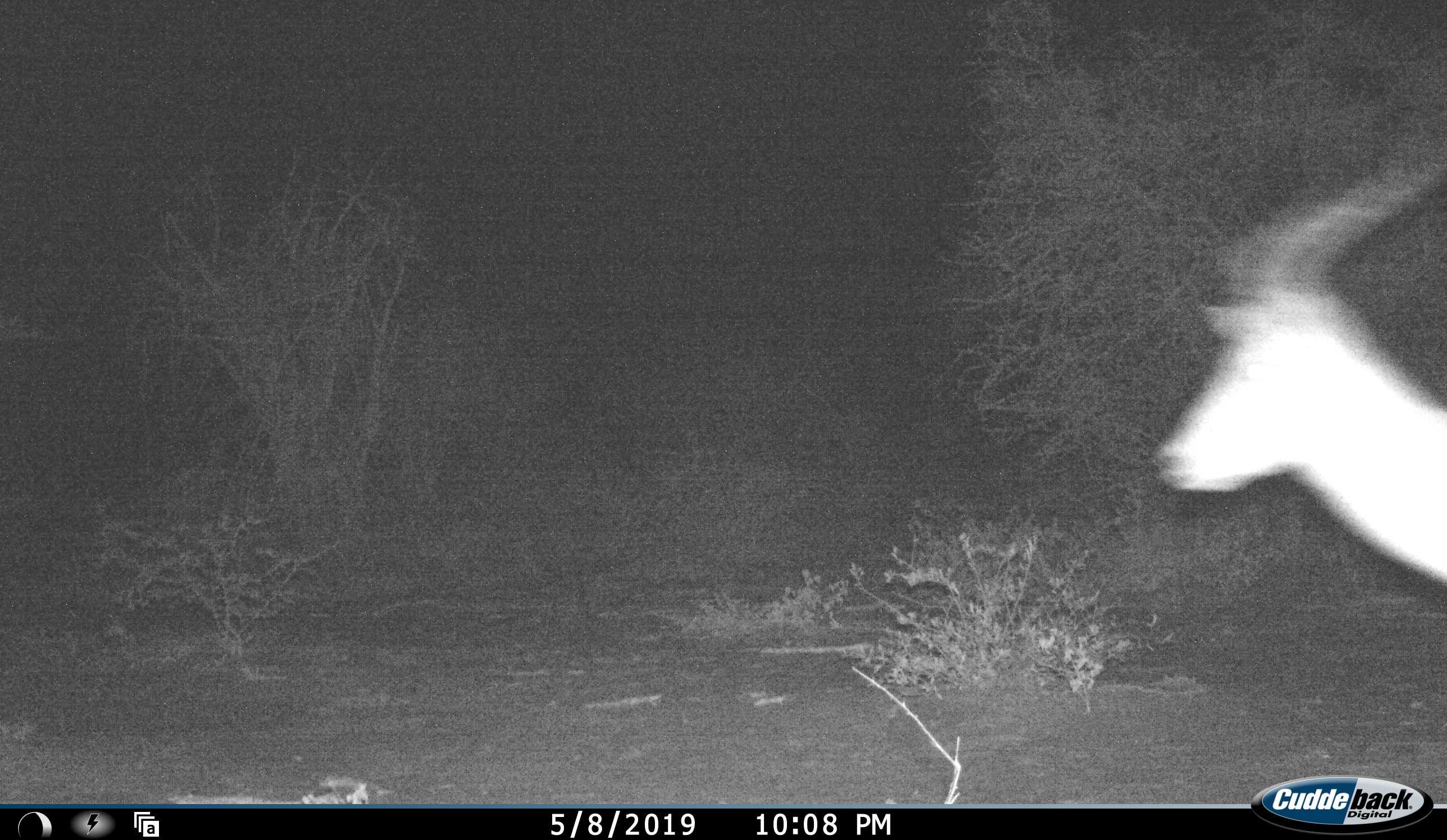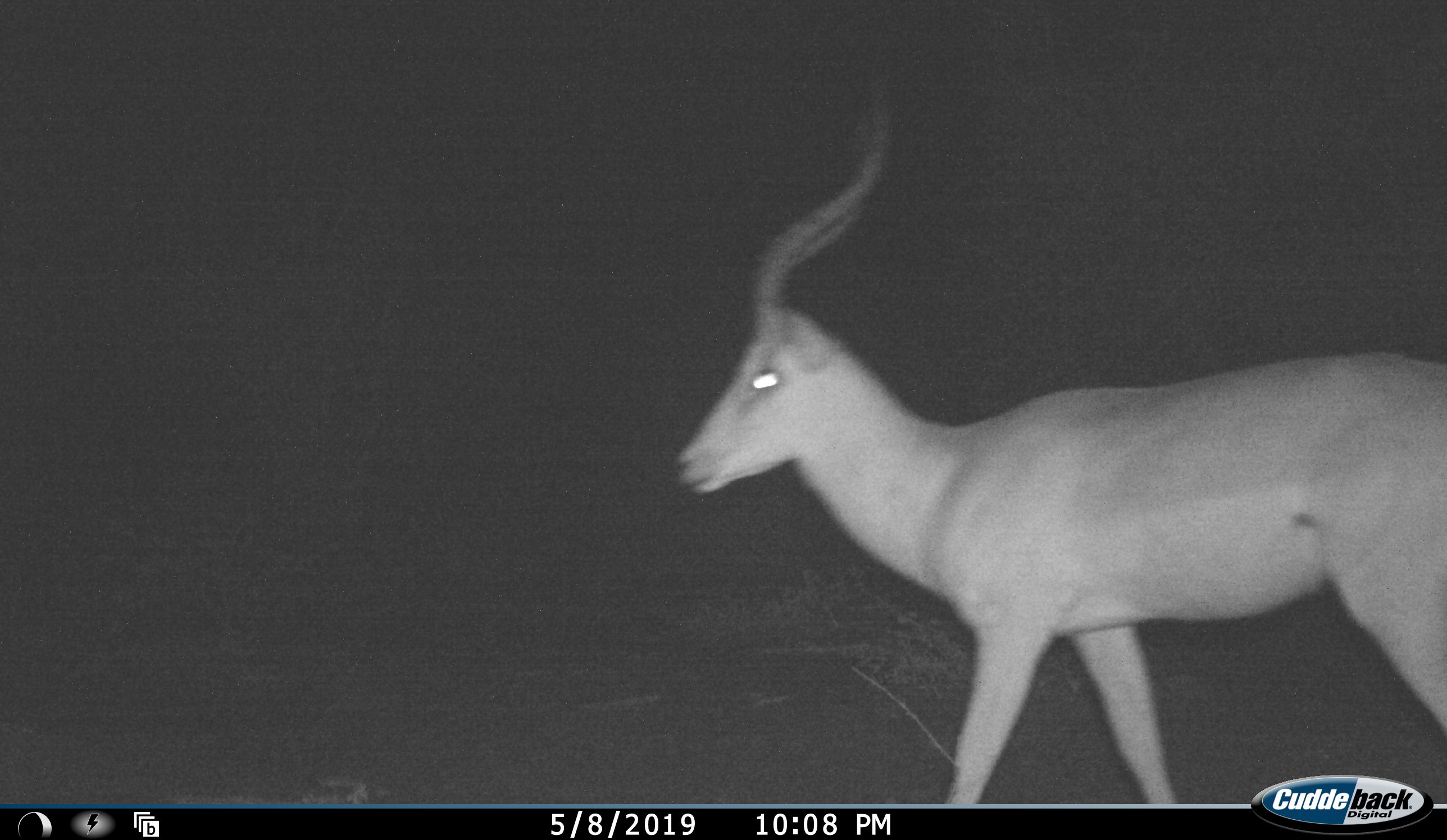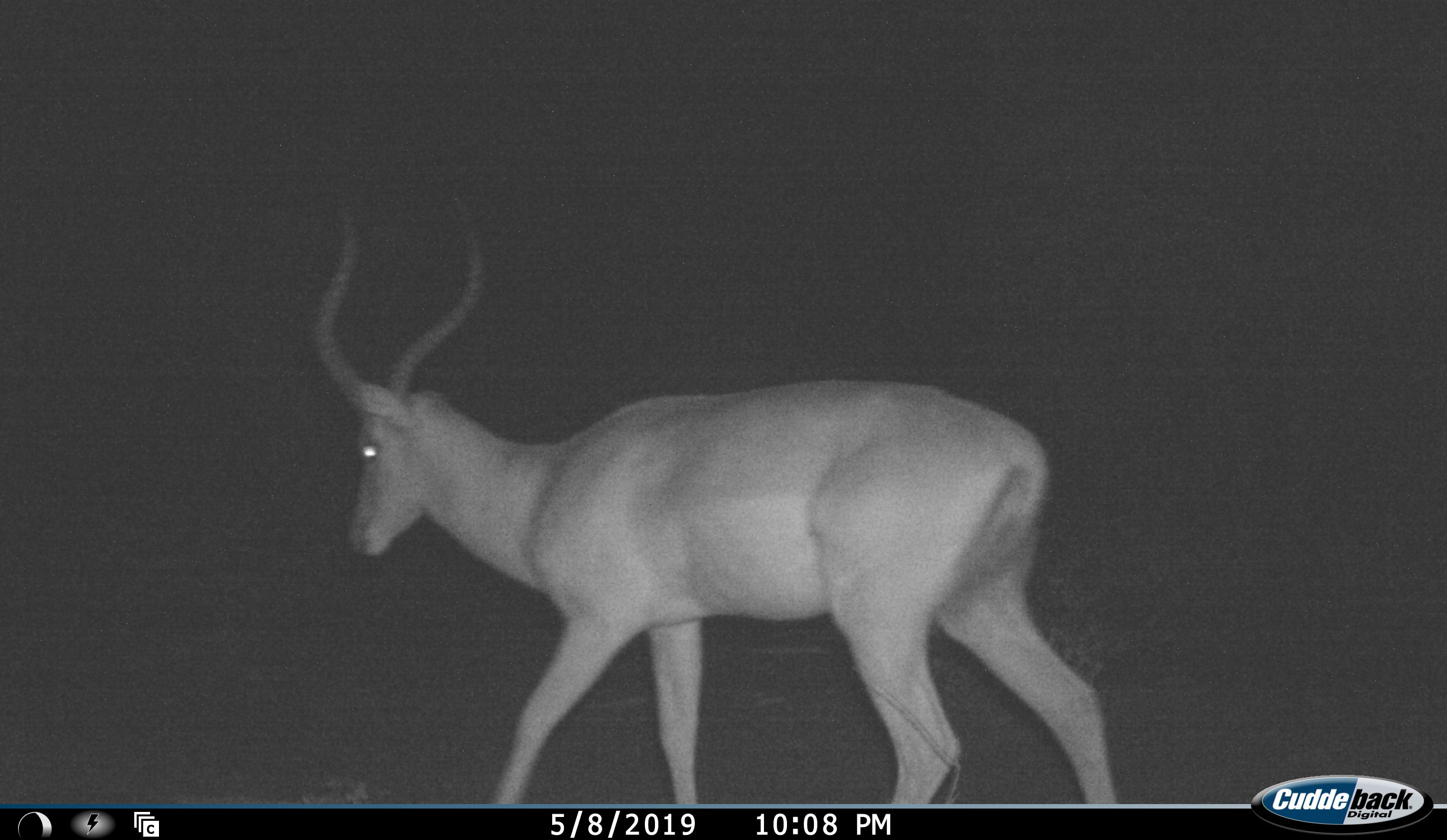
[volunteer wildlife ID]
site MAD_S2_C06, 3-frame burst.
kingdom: Animalia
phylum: Chordata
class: Mammalia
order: Artiodactyla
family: Bovidae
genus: Aepyceros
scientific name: Aepyceros melampus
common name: impala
Impala (Aepyceros melampus), count 1. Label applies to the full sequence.